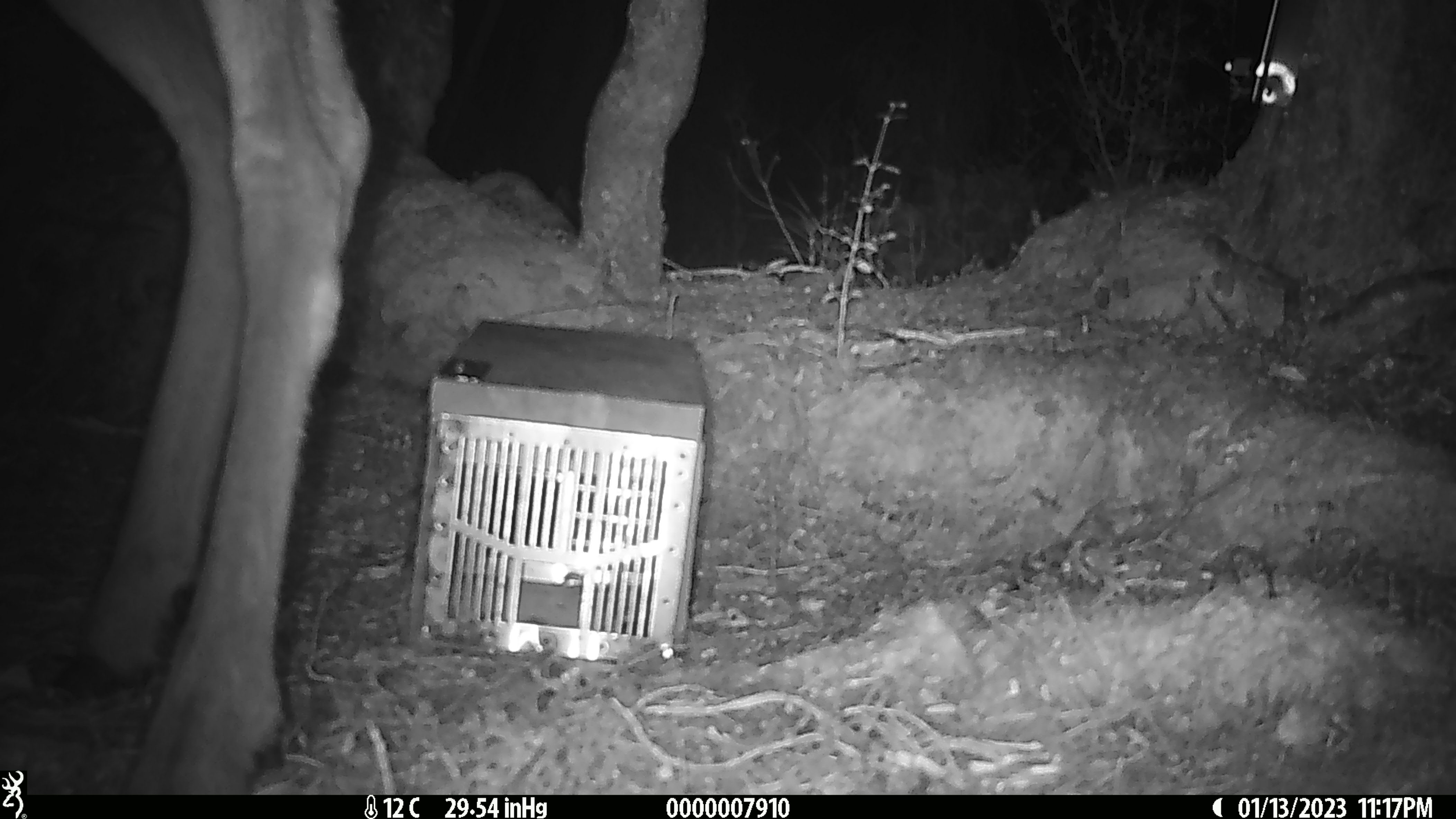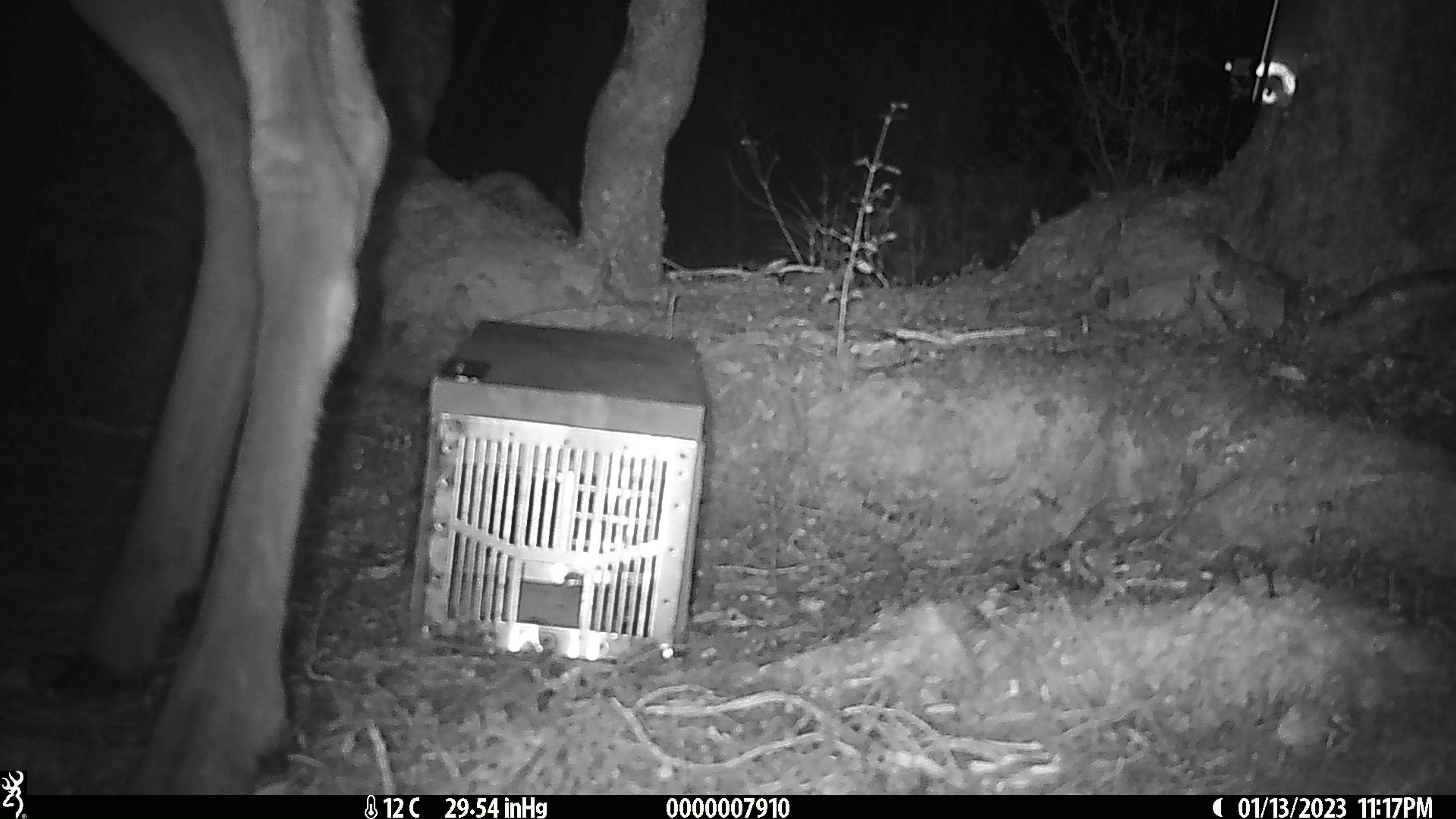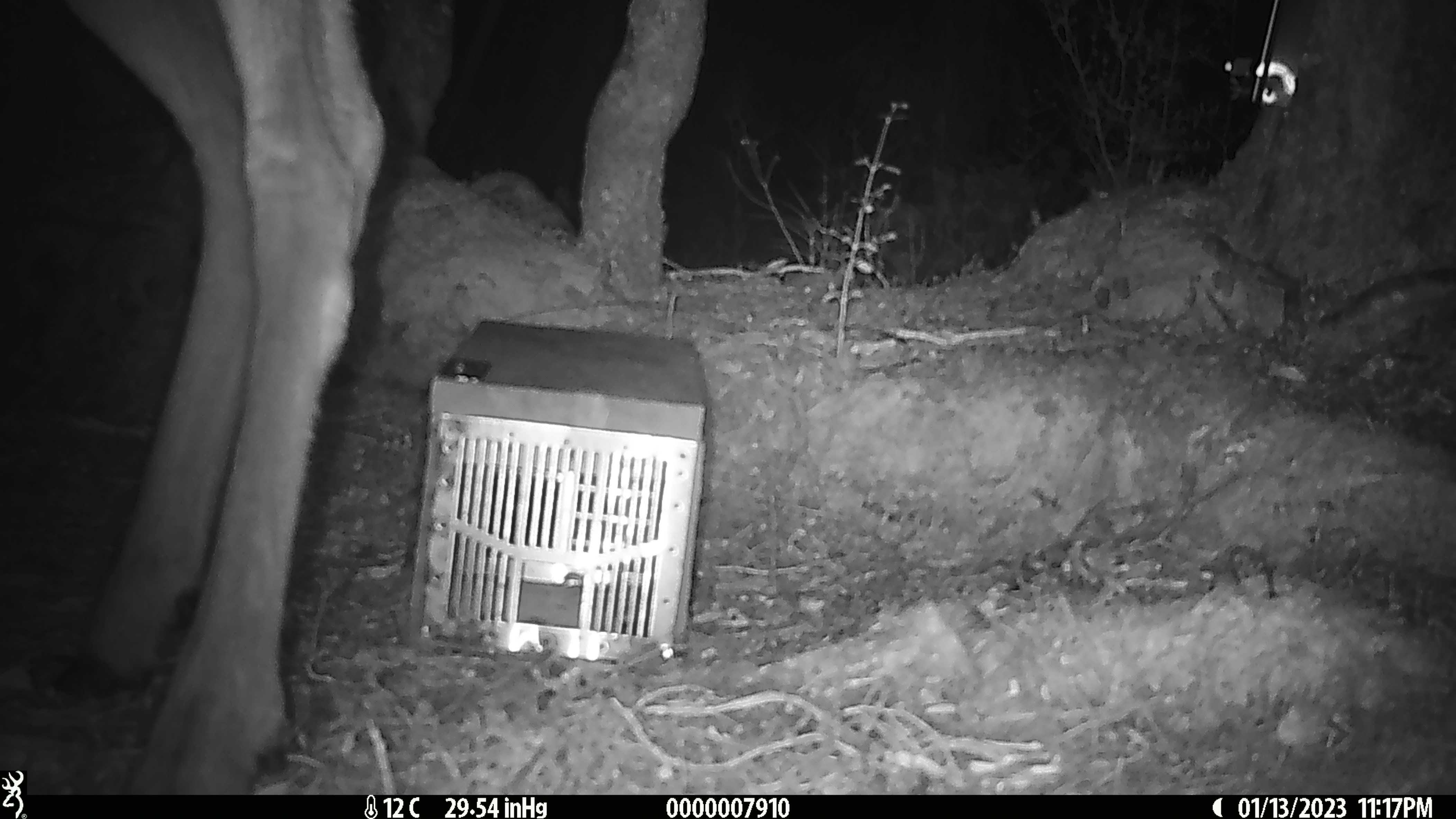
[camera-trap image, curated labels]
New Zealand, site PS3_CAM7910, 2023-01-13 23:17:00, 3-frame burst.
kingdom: Animalia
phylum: Chordata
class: Mammalia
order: Artiodactyla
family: Cervidae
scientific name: Cervidae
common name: deer